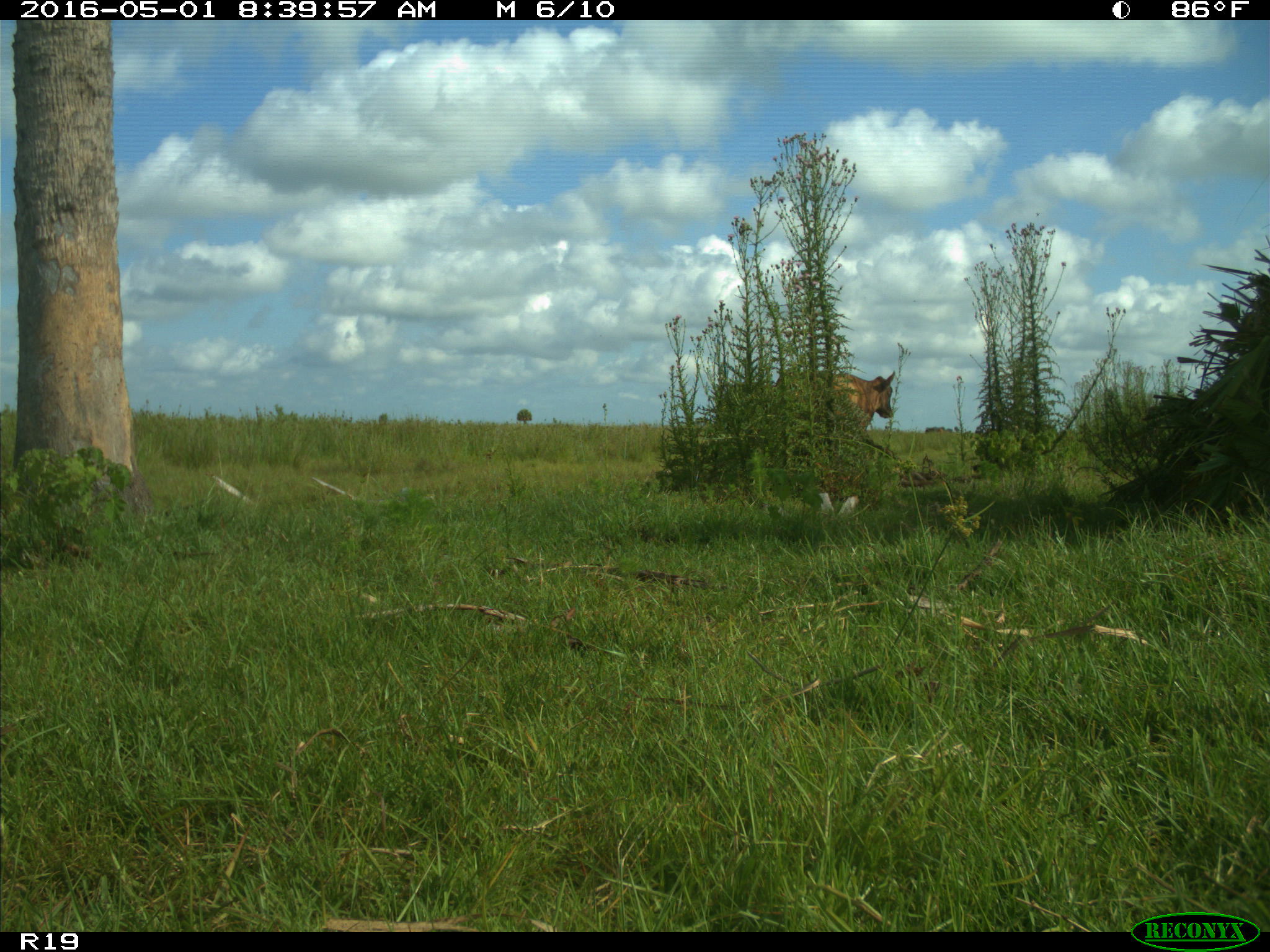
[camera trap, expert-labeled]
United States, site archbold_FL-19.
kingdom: Animalia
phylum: Chordata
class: Mammalia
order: Artiodactyla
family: Bovidae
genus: Bos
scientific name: Bos taurus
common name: domestic cow